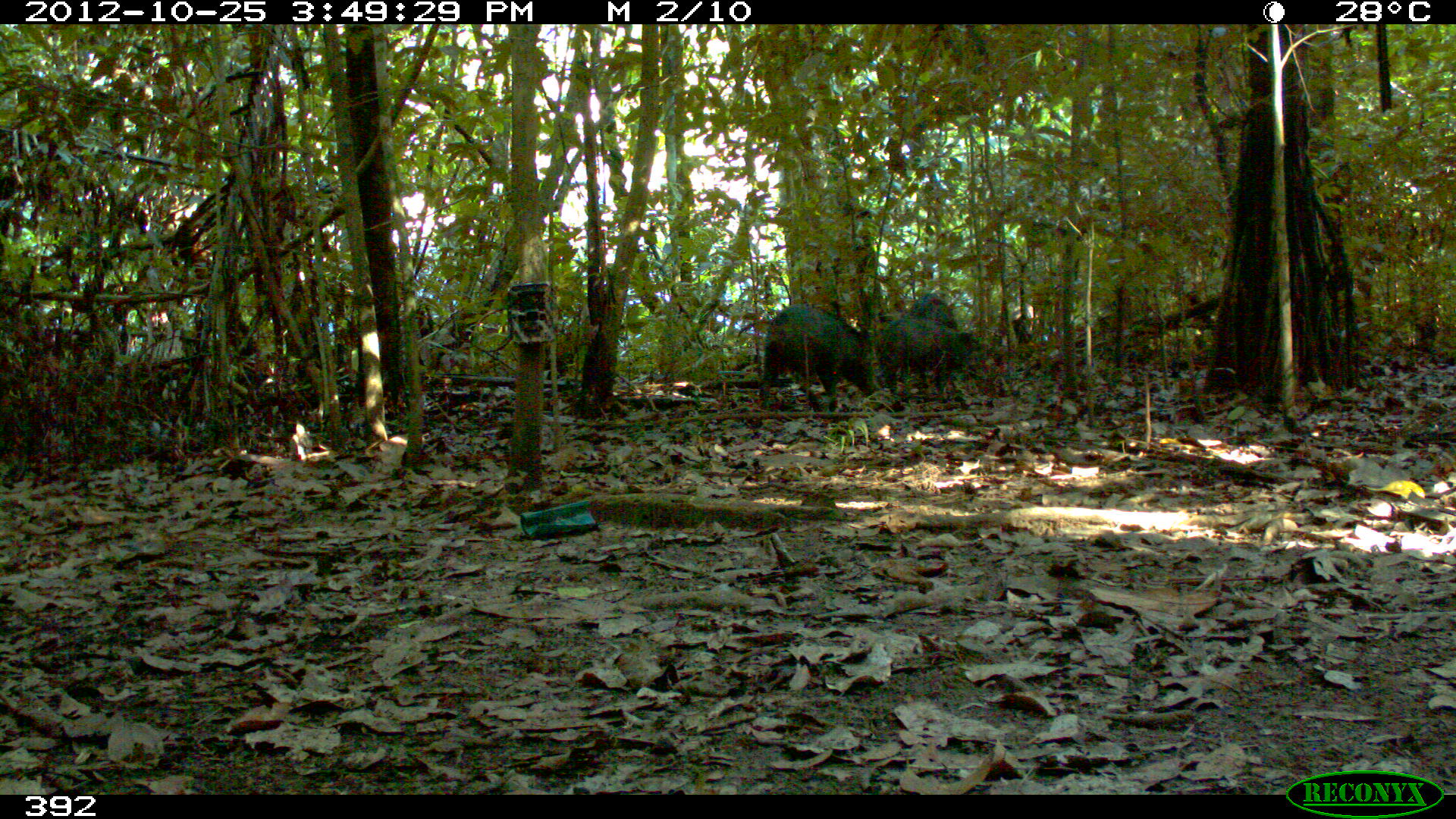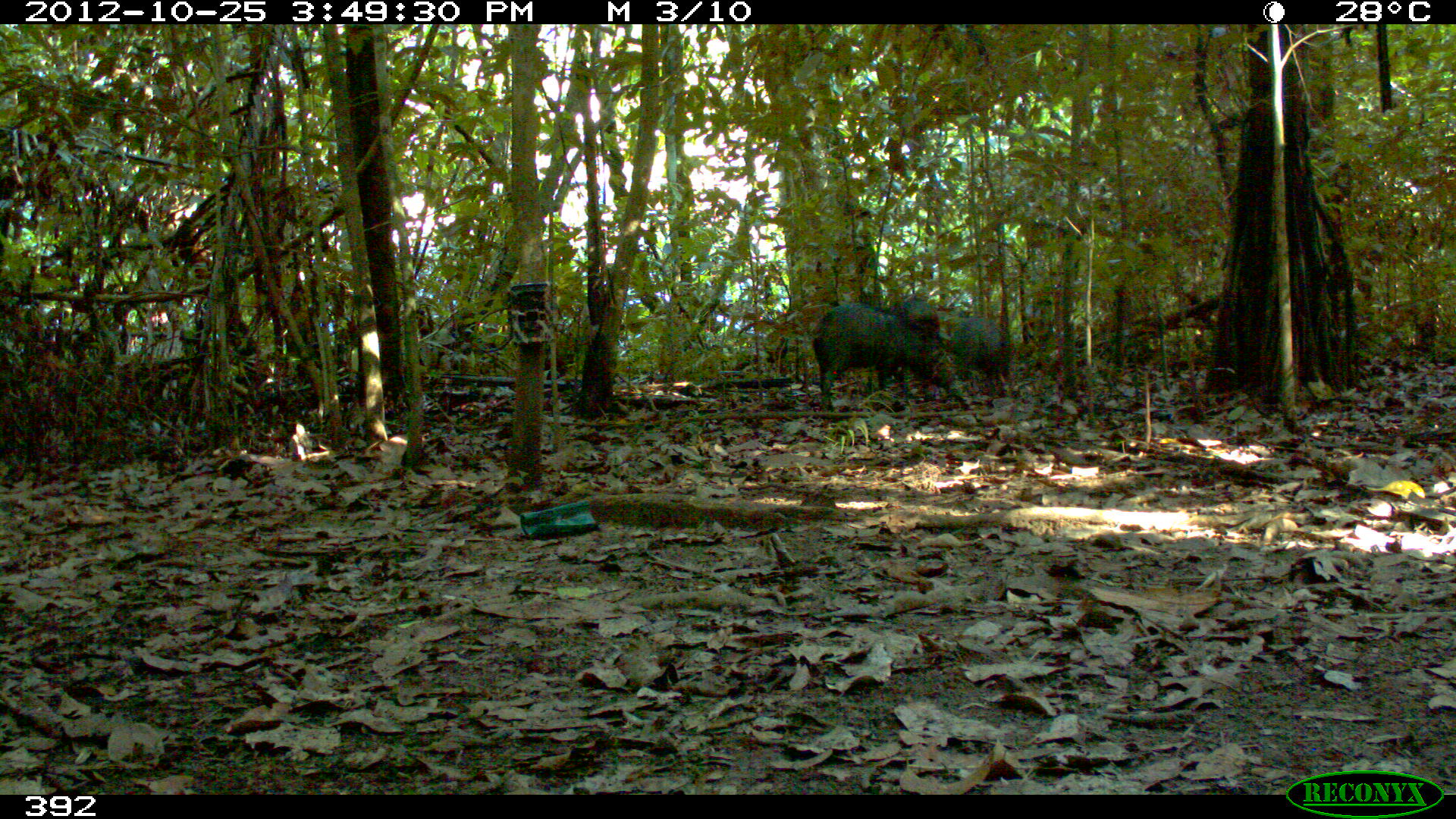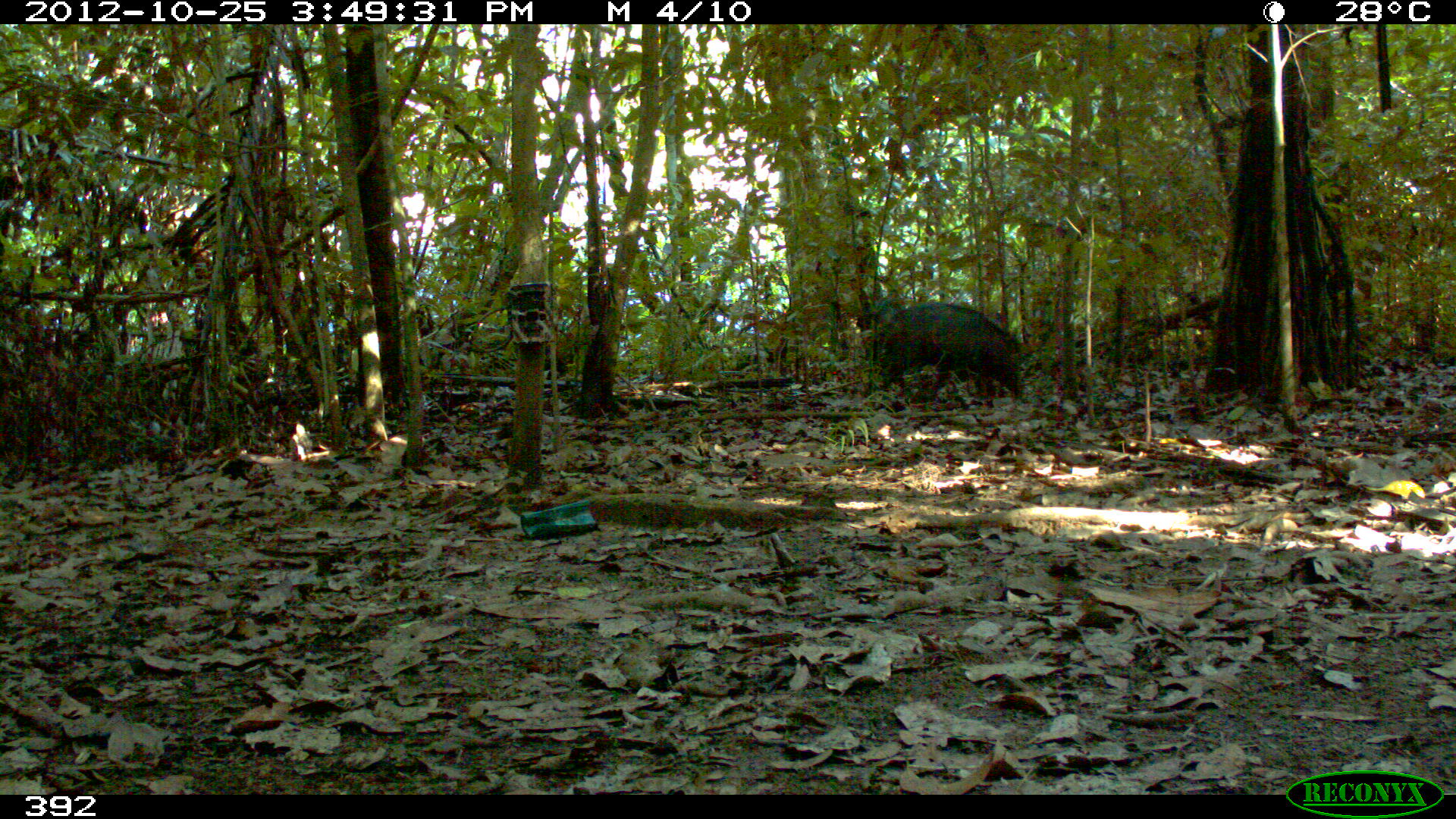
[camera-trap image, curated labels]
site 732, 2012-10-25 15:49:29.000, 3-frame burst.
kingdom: Animalia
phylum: Chordata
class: Mammalia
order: Artiodactyla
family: Tayassuidae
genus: Tayassu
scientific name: Tayassu pecari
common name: white-lipped peccary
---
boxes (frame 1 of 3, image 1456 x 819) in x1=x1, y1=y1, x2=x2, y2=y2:
tayassu pecari: x1=760, y1=303, x2=874, y2=412; x1=872, y1=315, x2=972, y2=402; x1=899, y1=294, x2=958, y2=391